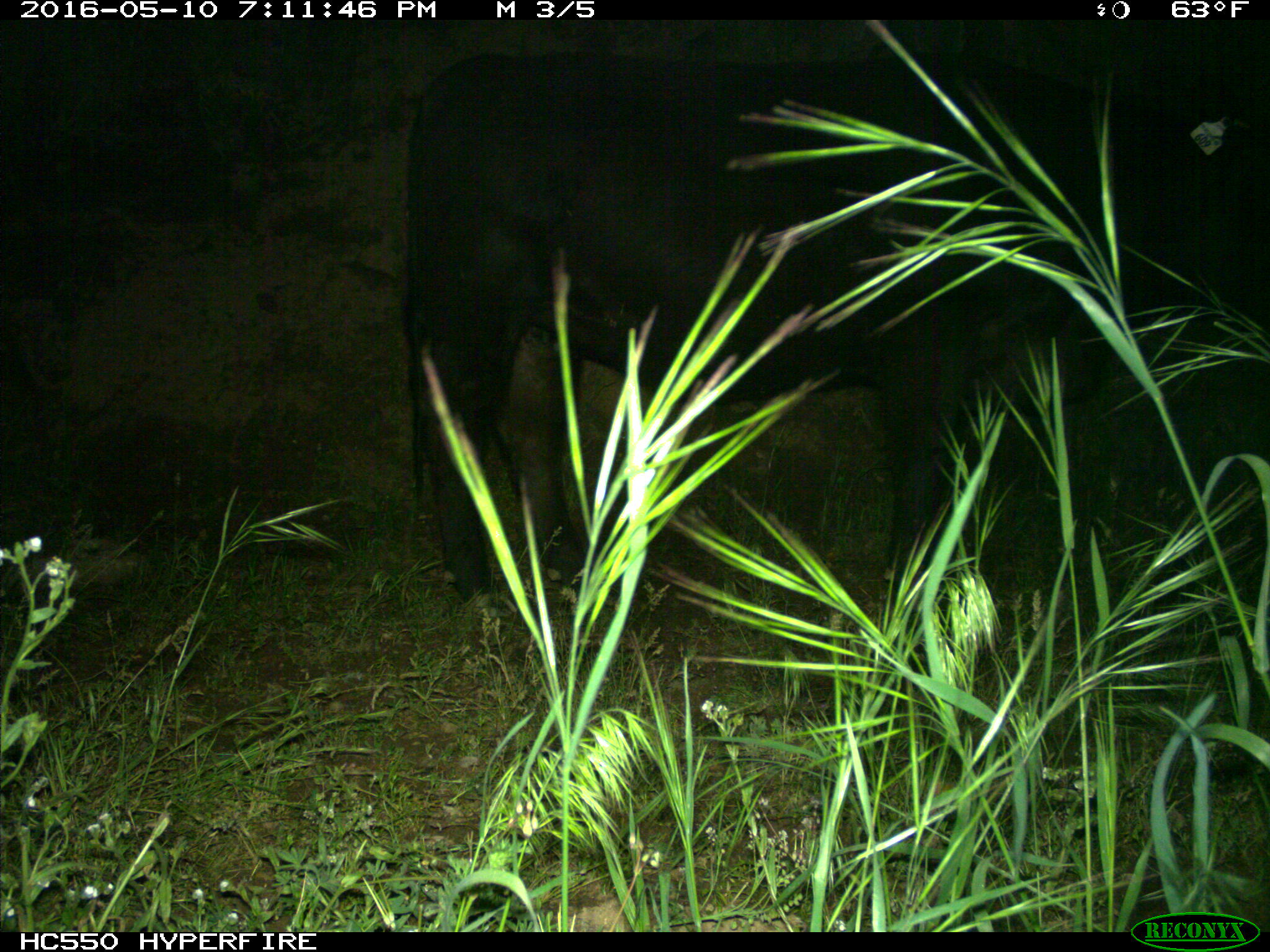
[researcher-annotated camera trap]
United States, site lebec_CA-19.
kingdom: Animalia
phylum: Chordata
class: Mammalia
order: Artiodactyla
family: Bovidae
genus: Bos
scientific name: Bos taurus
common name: domestic cow